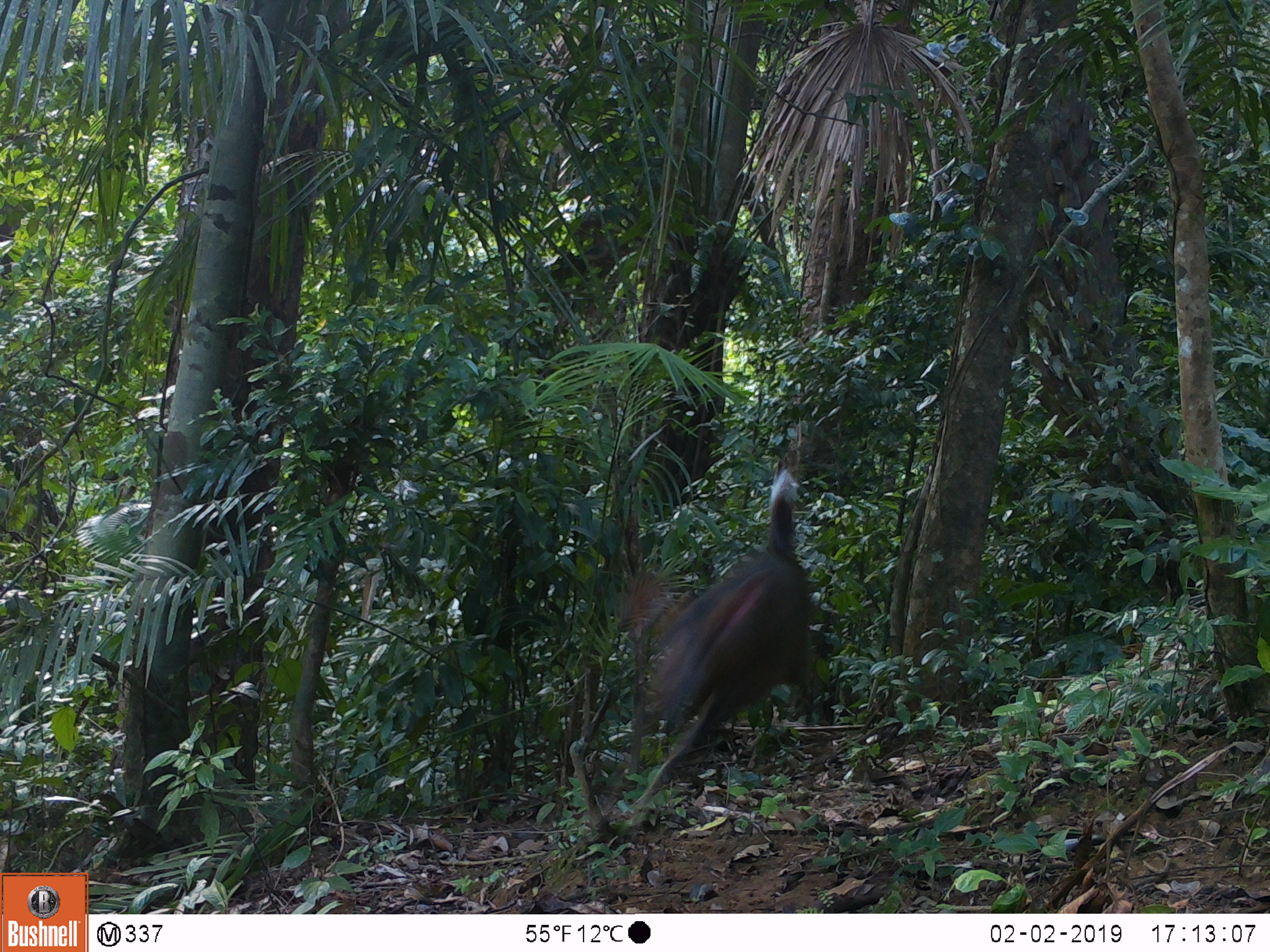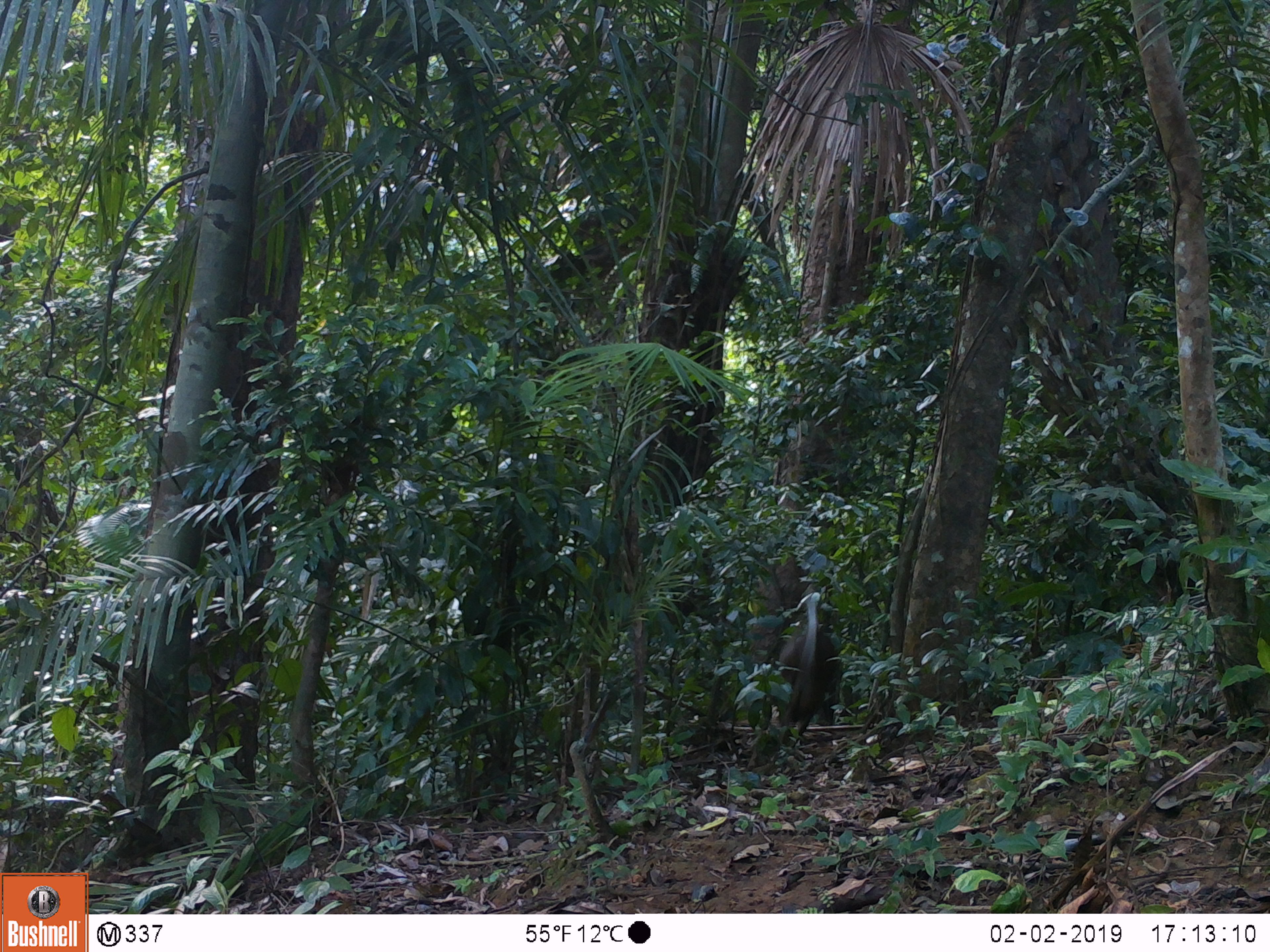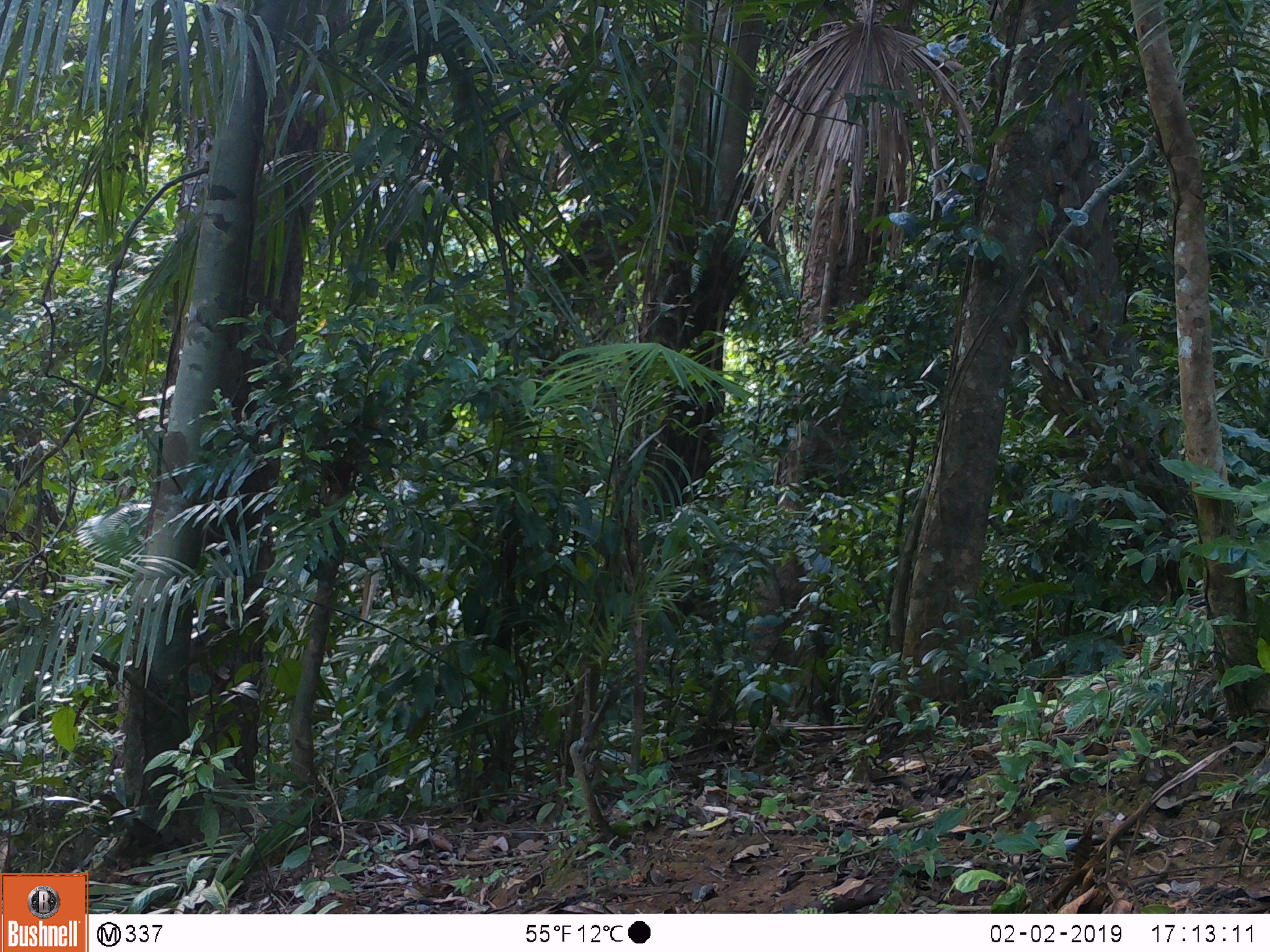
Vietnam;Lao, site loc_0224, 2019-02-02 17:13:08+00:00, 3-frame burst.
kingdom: Animalia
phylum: Chordata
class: Mammalia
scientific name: Mammalia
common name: mammal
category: unidentified mammal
Unidentified mammal (mammal) (Mammalia). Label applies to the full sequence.